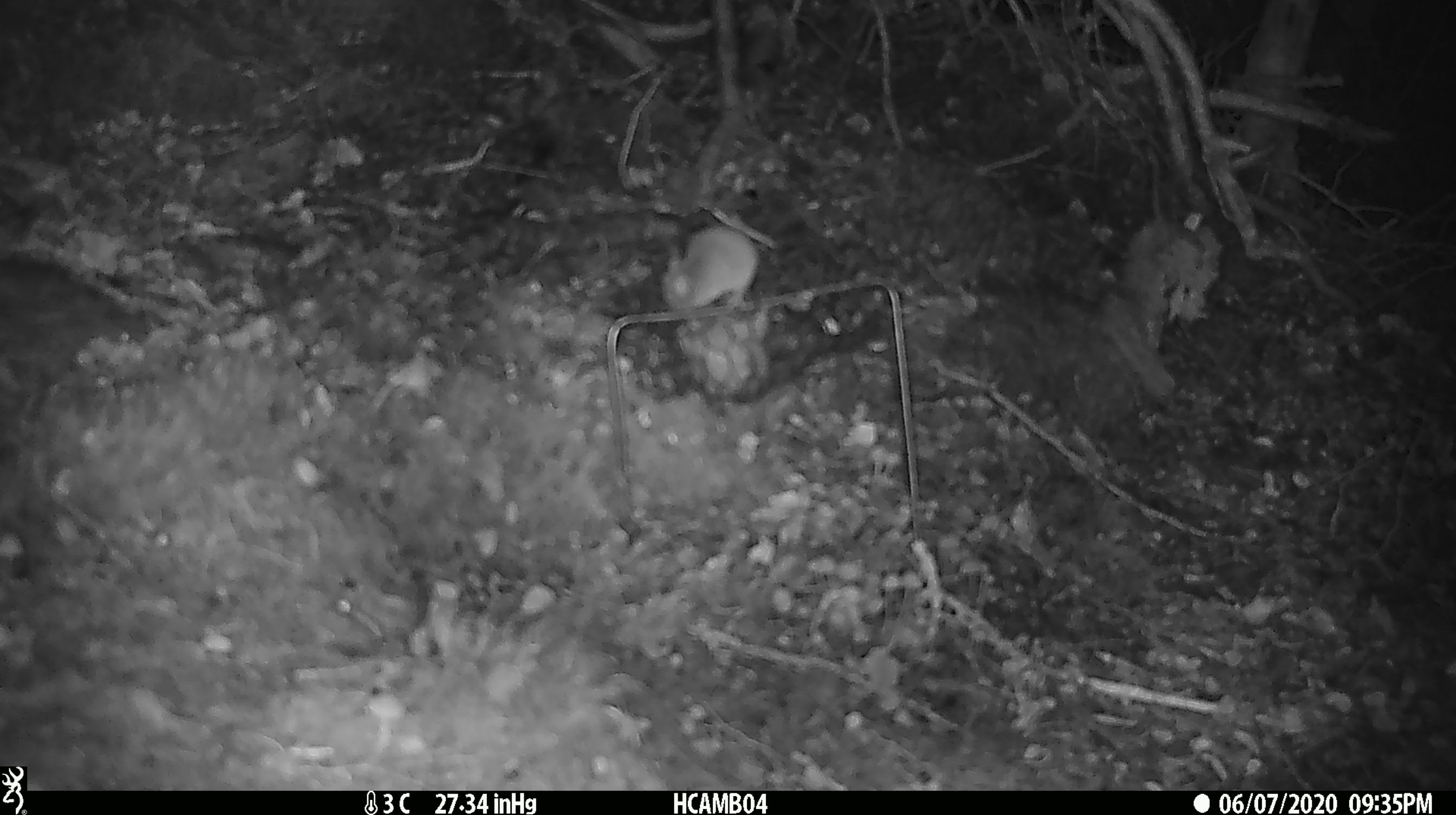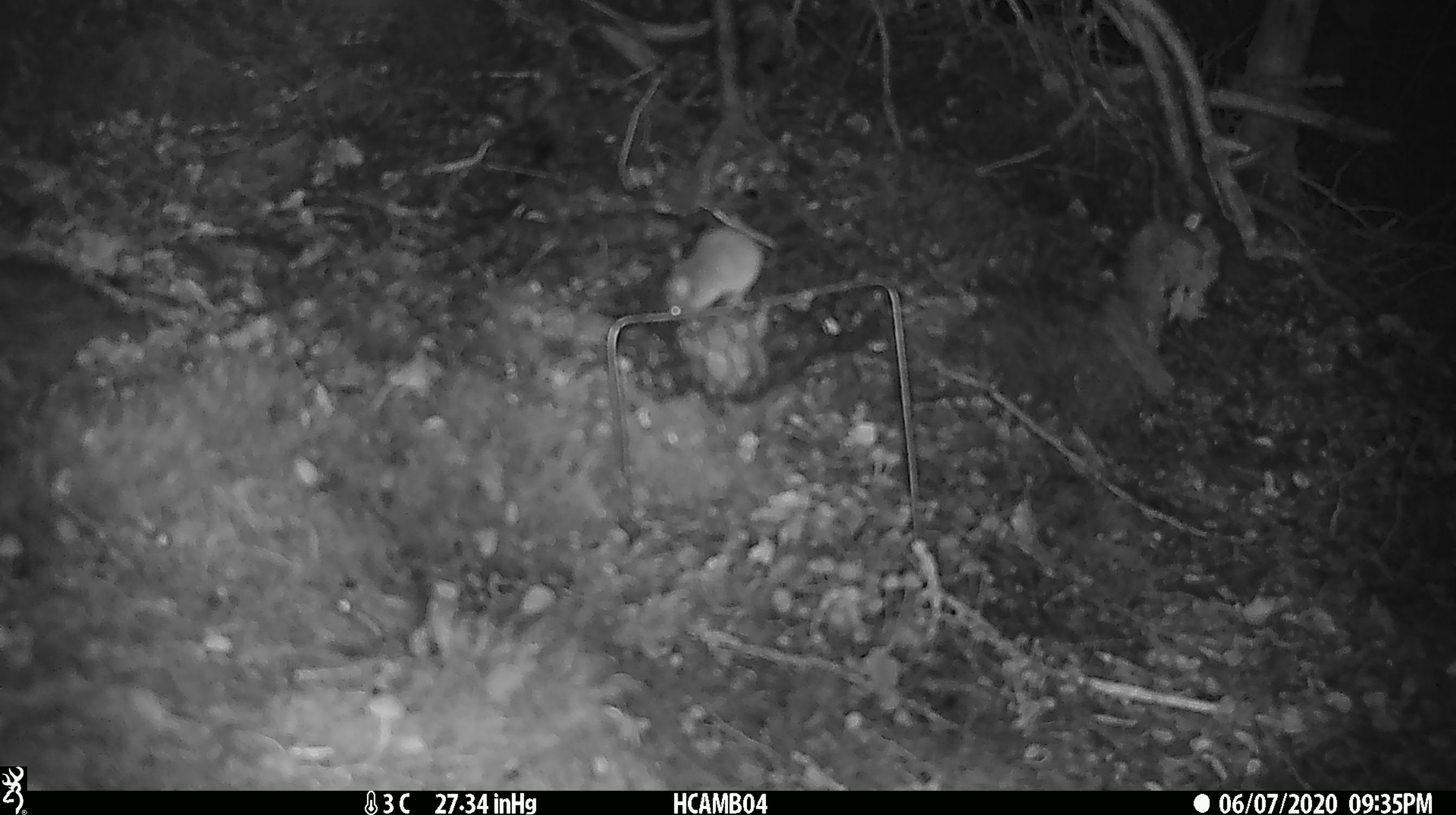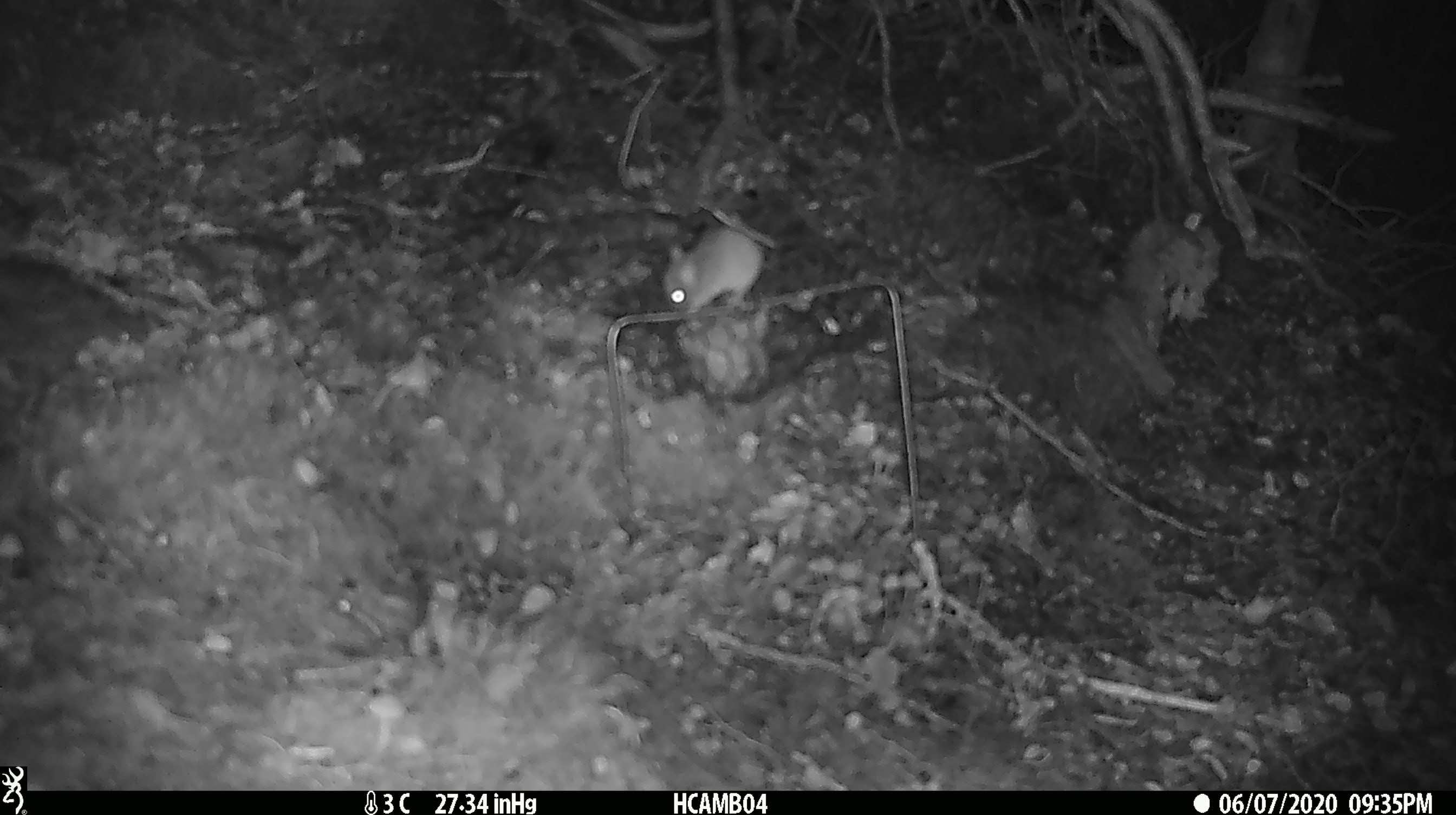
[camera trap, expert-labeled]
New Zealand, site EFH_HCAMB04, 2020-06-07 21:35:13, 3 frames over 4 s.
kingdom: Animalia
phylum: Chordata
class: Mammalia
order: Rodentia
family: Muridae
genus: Mus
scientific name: Mus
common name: mouse